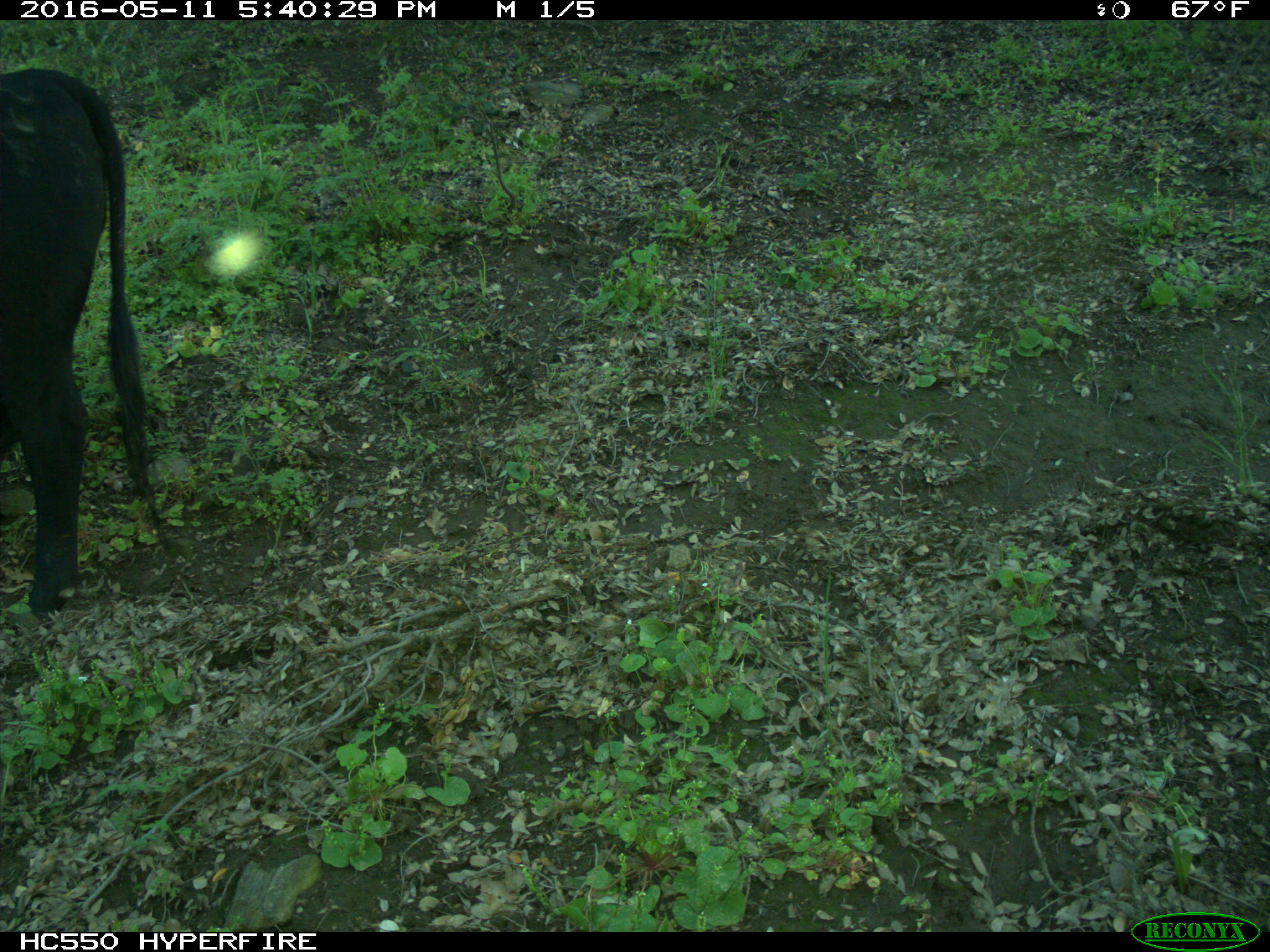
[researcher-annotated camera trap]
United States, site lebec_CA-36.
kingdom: Animalia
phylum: Chordata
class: Mammalia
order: Artiodactyla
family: Bovidae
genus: Bos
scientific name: Bos taurus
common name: domestic cow